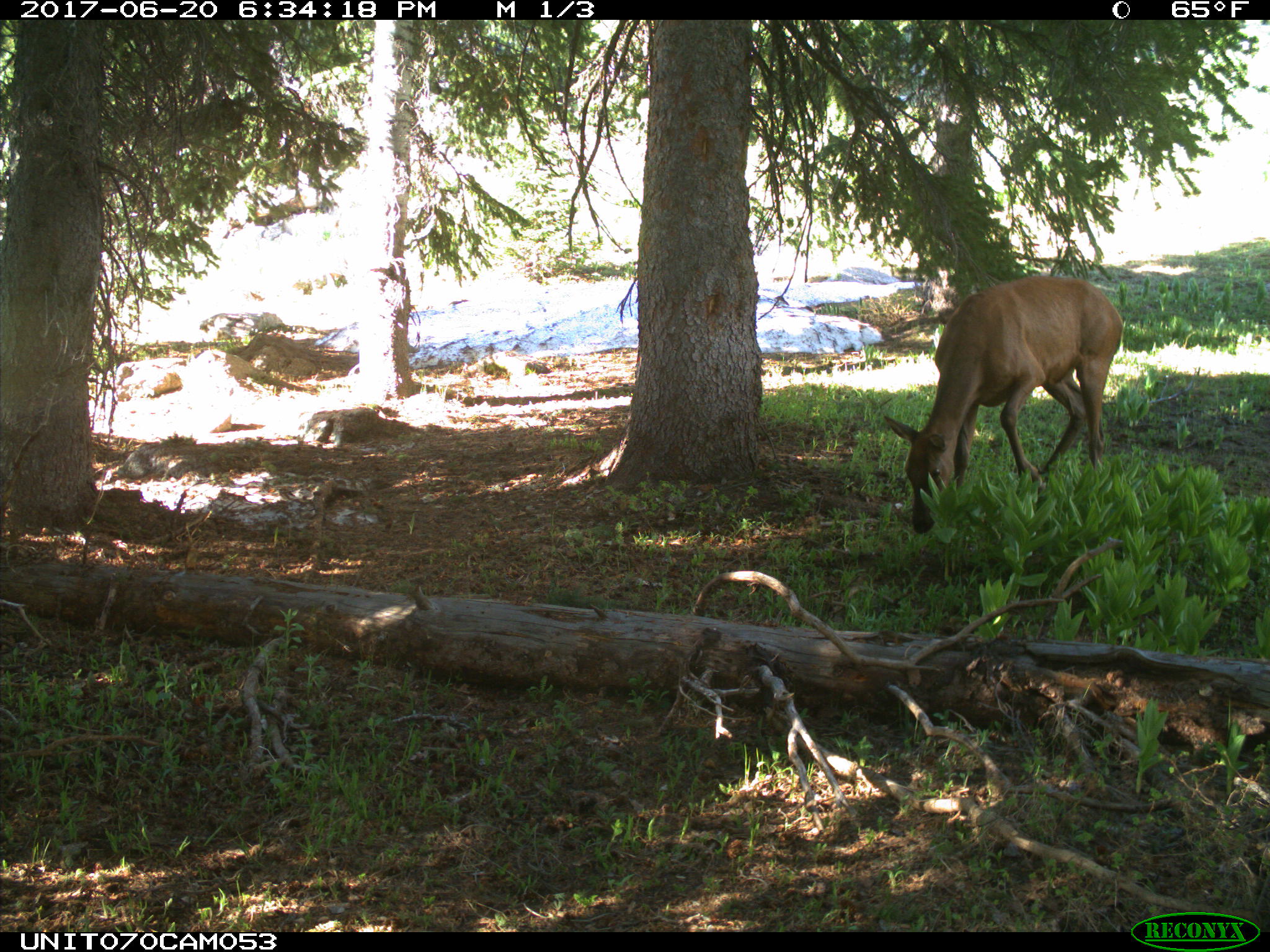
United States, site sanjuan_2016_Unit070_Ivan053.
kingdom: Animalia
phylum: Chordata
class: Mammalia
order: Artiodactyla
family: Cervidae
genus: Cervus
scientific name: Cervus elaphus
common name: red deer